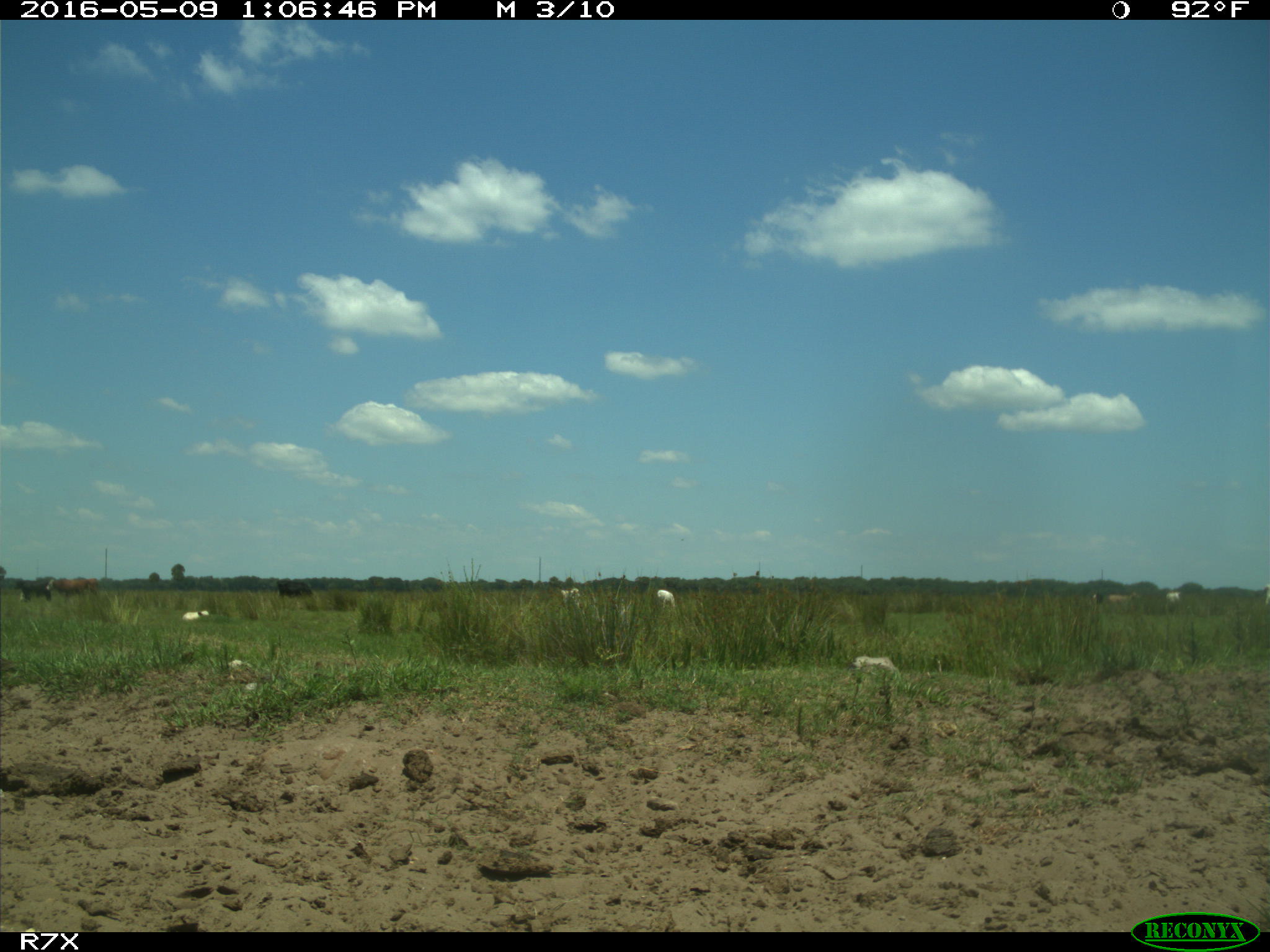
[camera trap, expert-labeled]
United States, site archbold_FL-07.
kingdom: Animalia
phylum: Chordata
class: Mammalia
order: Artiodactyla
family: Bovidae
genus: Bos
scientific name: Bos taurus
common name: domestic cow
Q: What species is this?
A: Bos taurus (domestic cow).